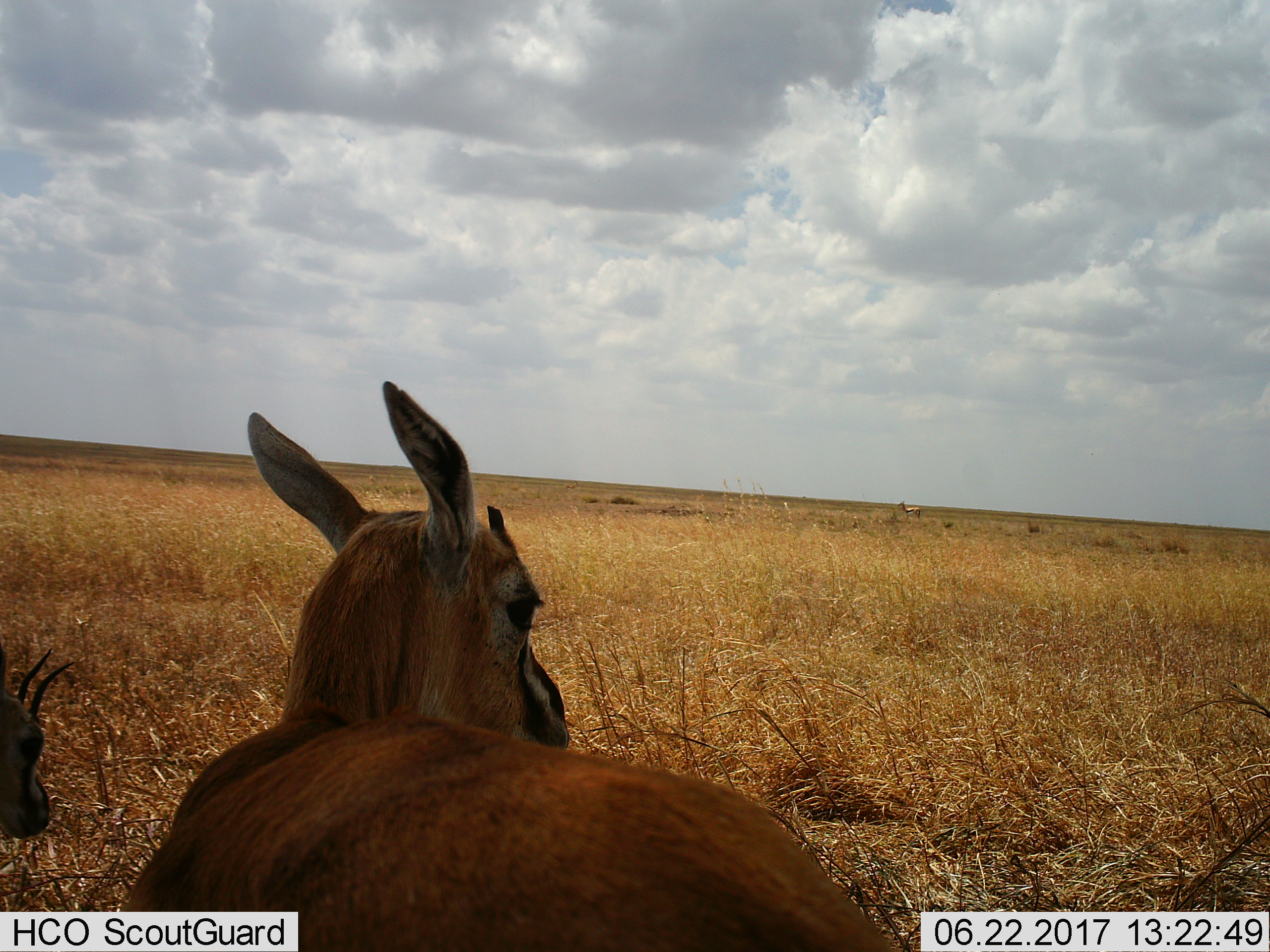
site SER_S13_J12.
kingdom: Animalia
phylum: Chordata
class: Mammalia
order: Artiodactyla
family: Bovidae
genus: Eudorcas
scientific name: Eudorcas thomsonii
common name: thomson's gazelle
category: gazellethomsons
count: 2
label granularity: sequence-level